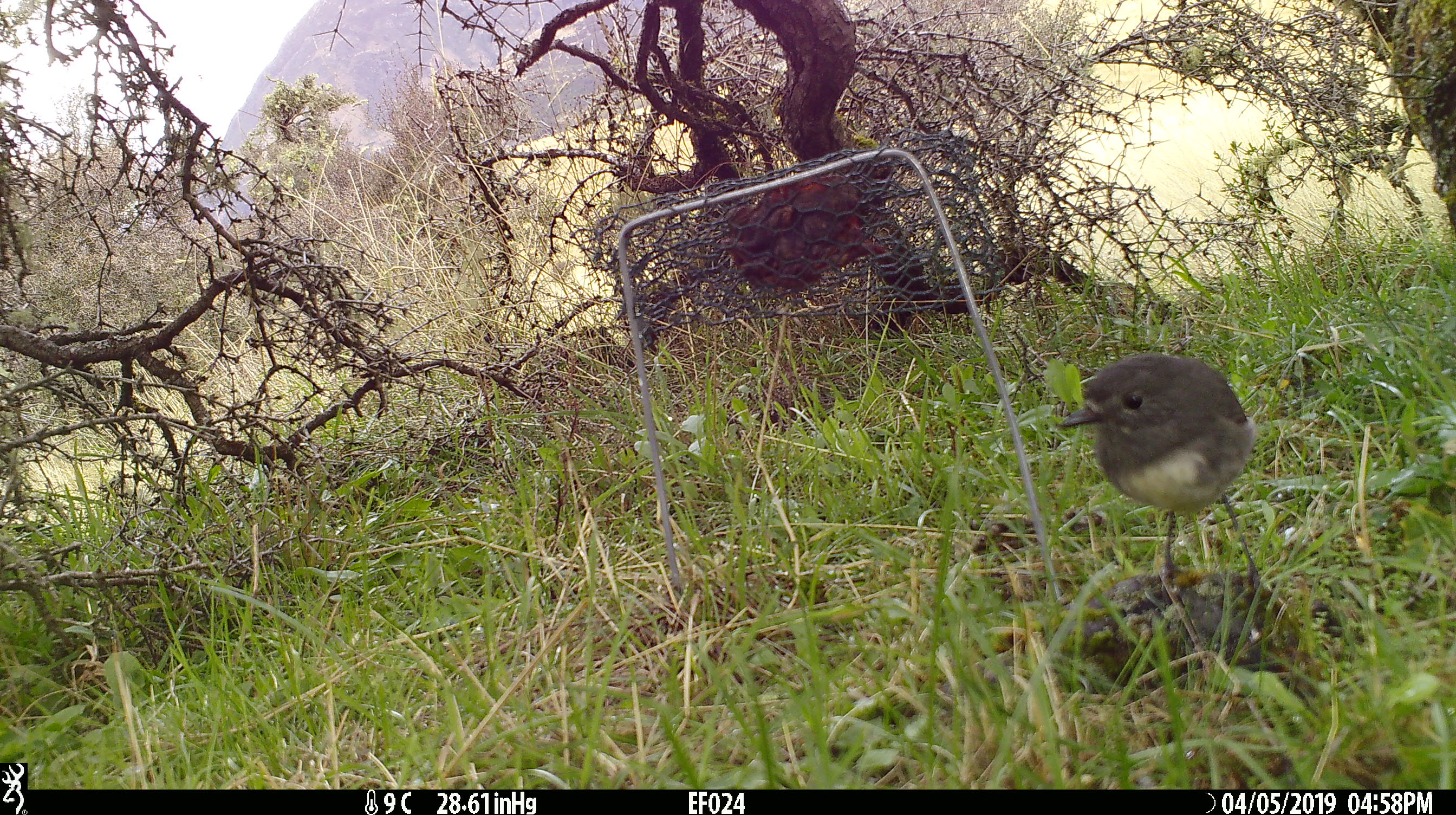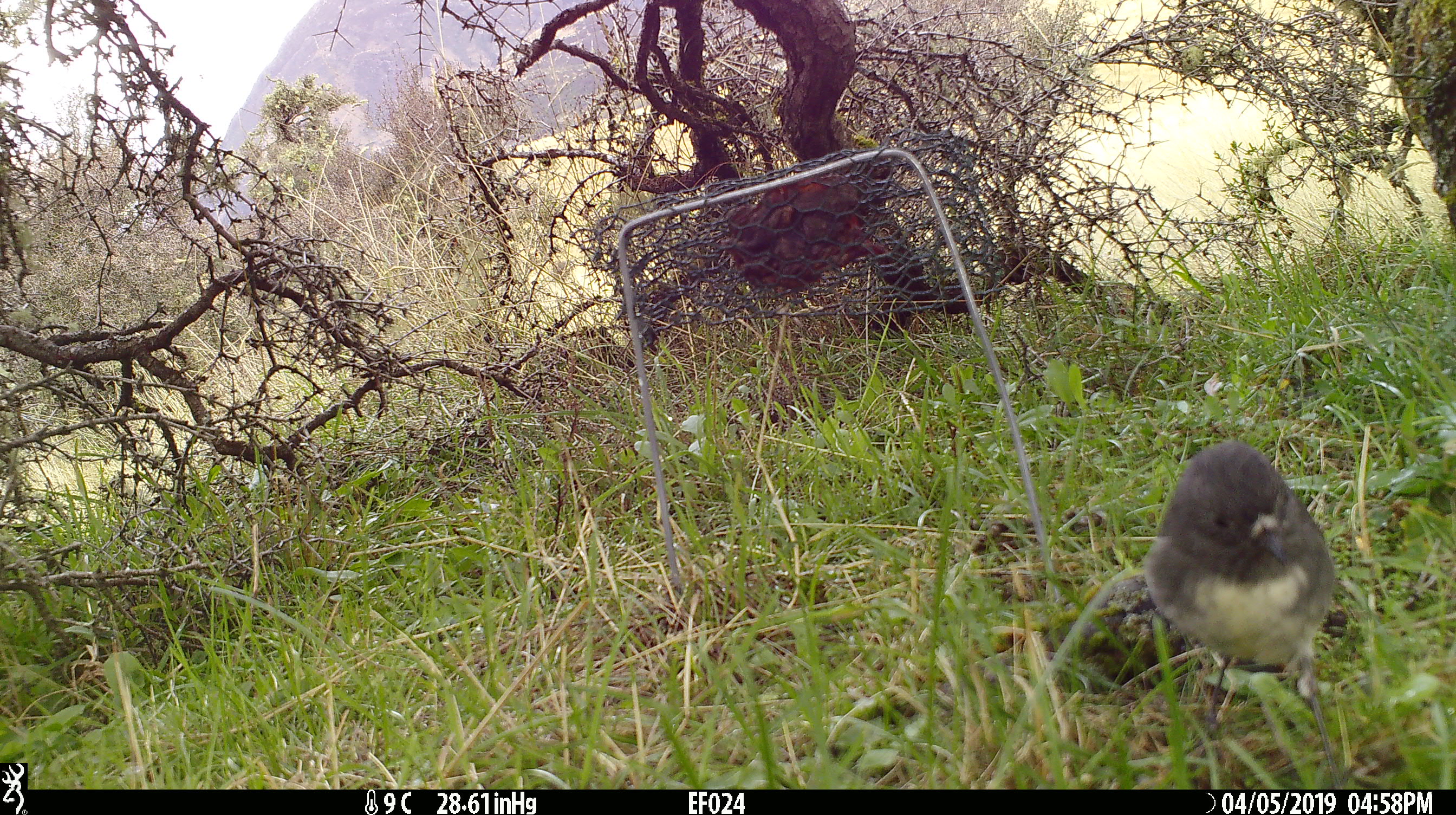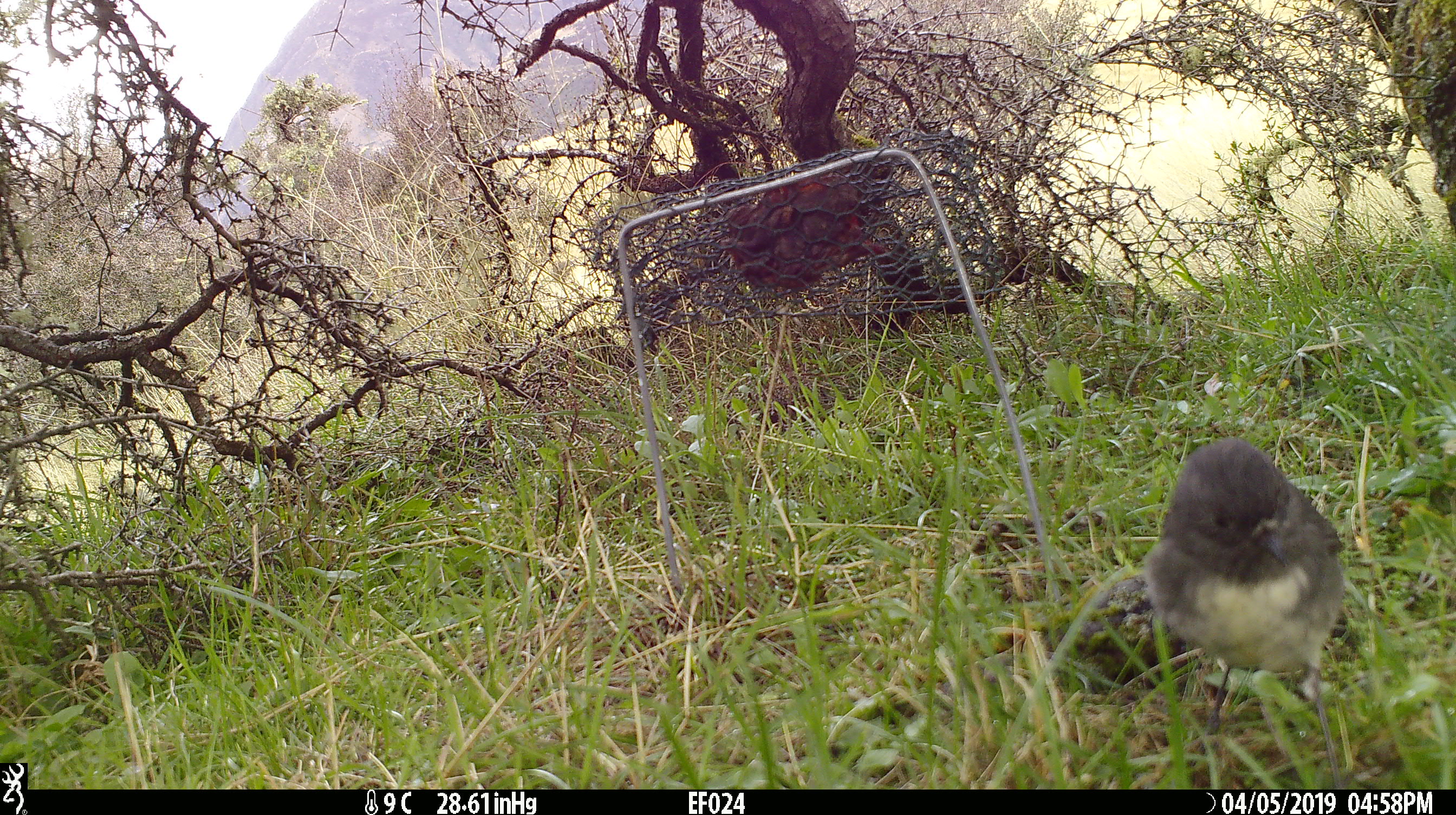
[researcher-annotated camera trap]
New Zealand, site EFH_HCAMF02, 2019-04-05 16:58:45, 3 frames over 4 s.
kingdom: Animalia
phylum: Chordata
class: Aves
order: Passeriformes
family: Petroicidae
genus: Petroica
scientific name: Petroica australis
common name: new zealand robin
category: robin